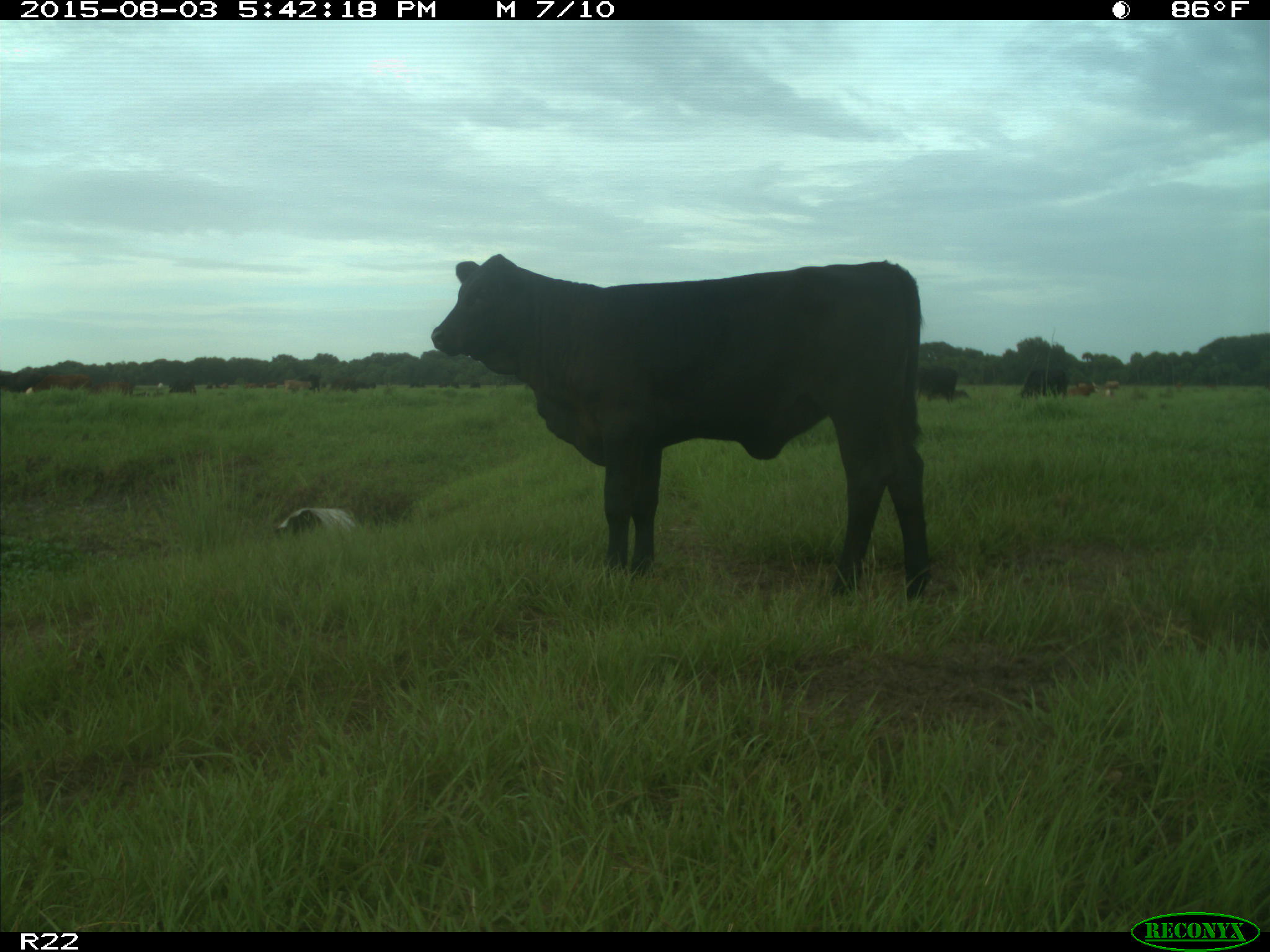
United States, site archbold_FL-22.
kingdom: Animalia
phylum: Chordata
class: Mammalia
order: Artiodactyla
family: Bovidae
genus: Bos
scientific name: Bos taurus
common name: domestic cow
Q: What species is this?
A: Bos taurus (domestic cow).